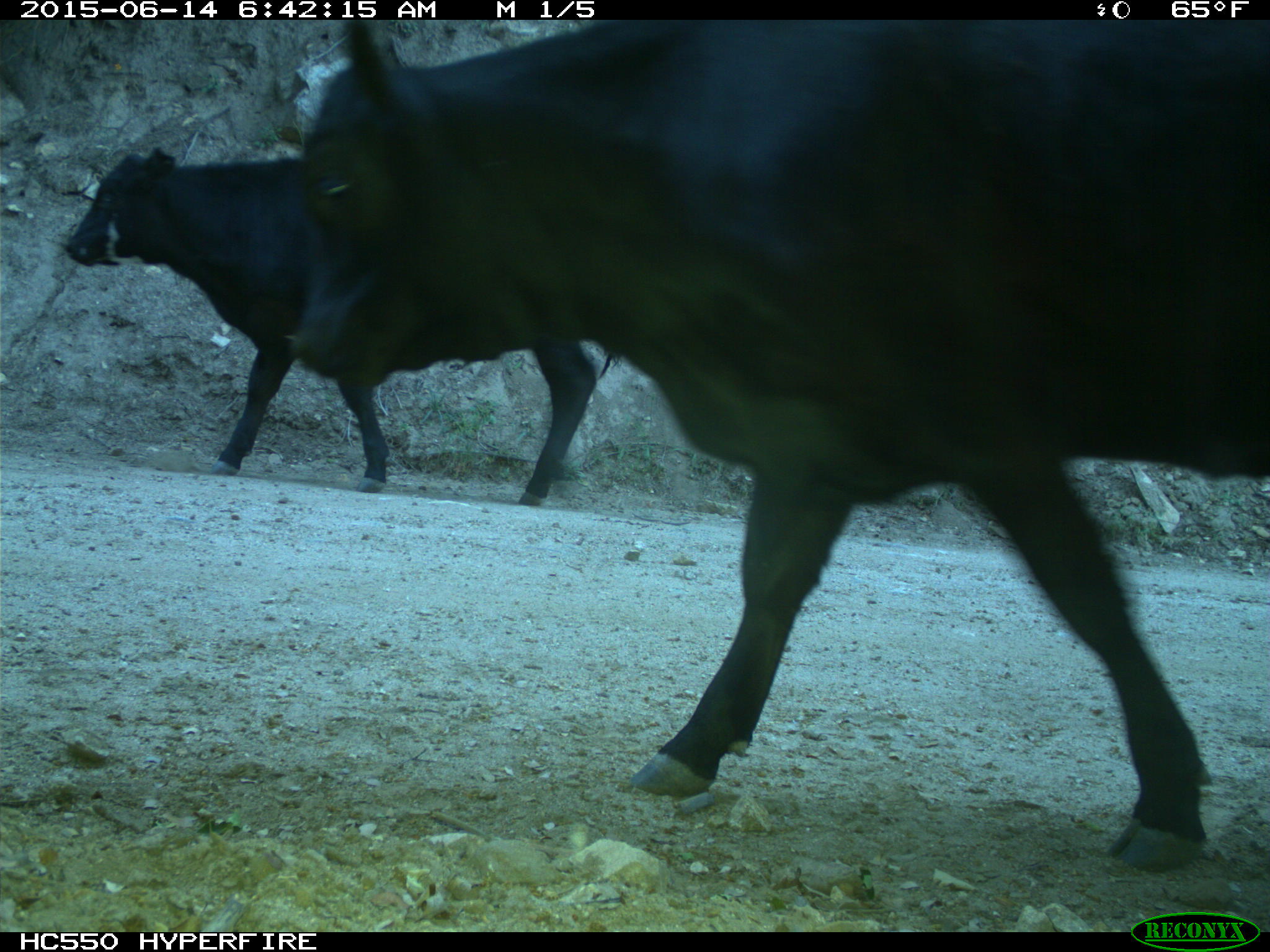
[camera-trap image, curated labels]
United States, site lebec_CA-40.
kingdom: Animalia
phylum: Chordata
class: Mammalia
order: Artiodactyla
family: Bovidae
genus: Bos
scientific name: Bos taurus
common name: domestic cow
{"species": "Bos taurus (domestic cow)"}